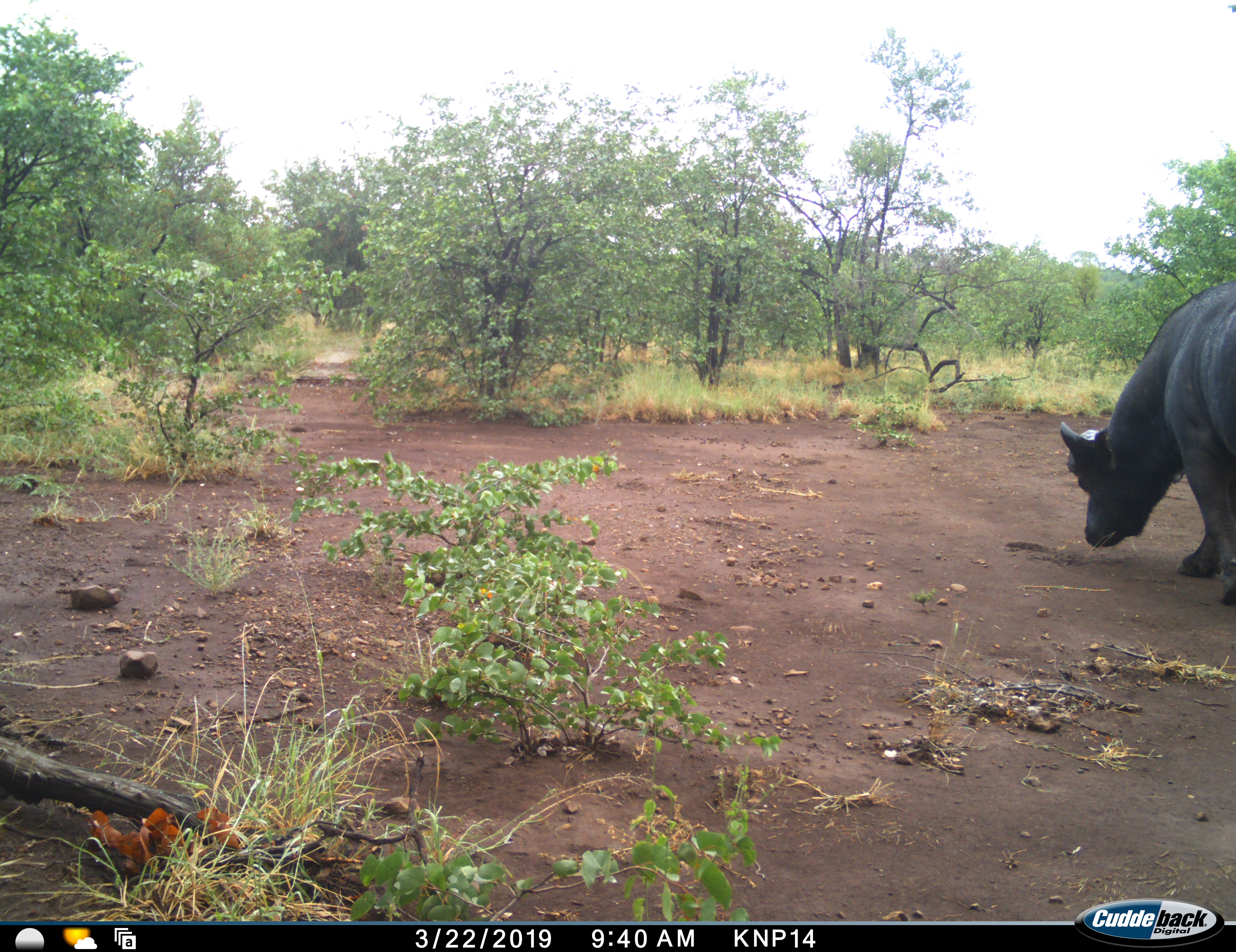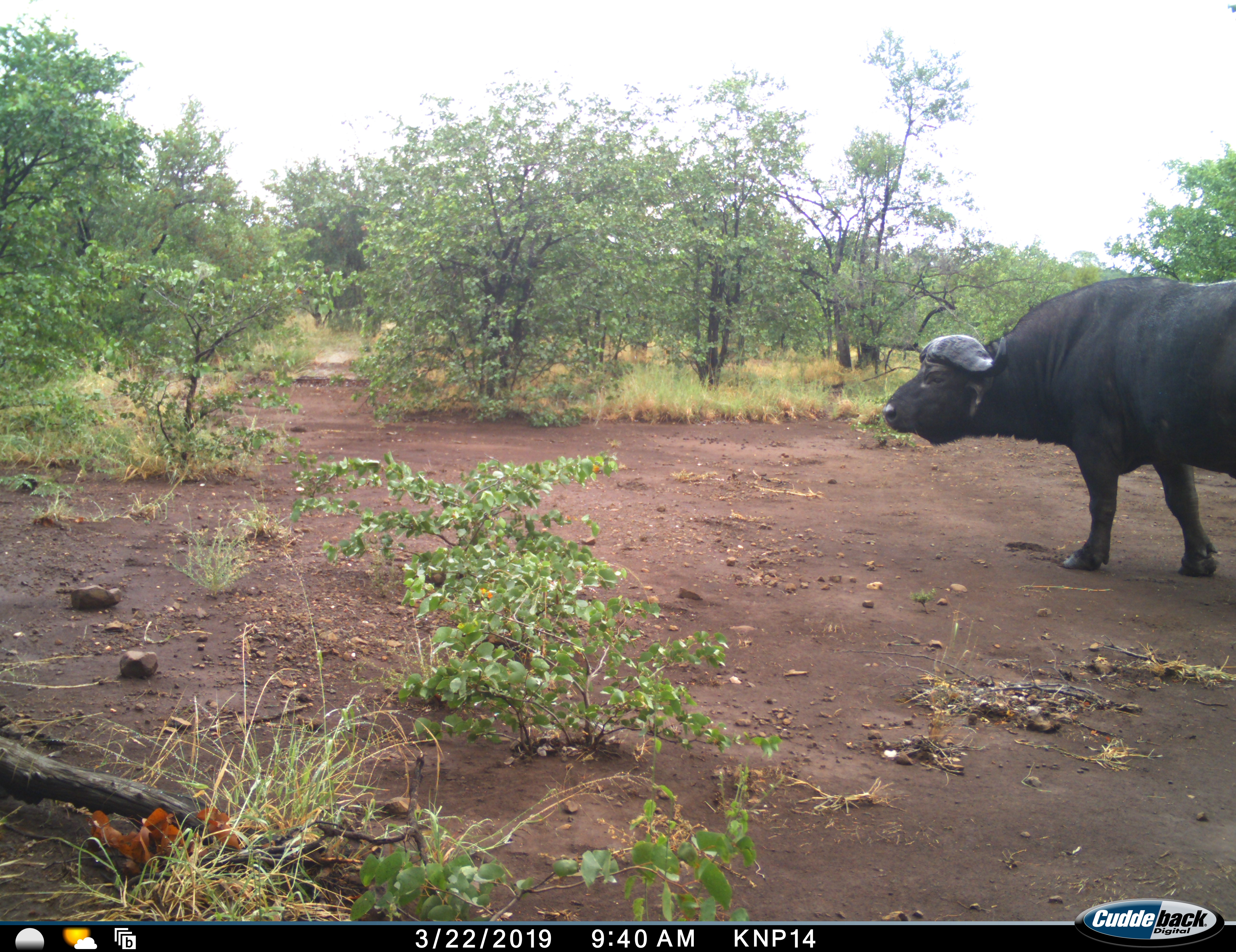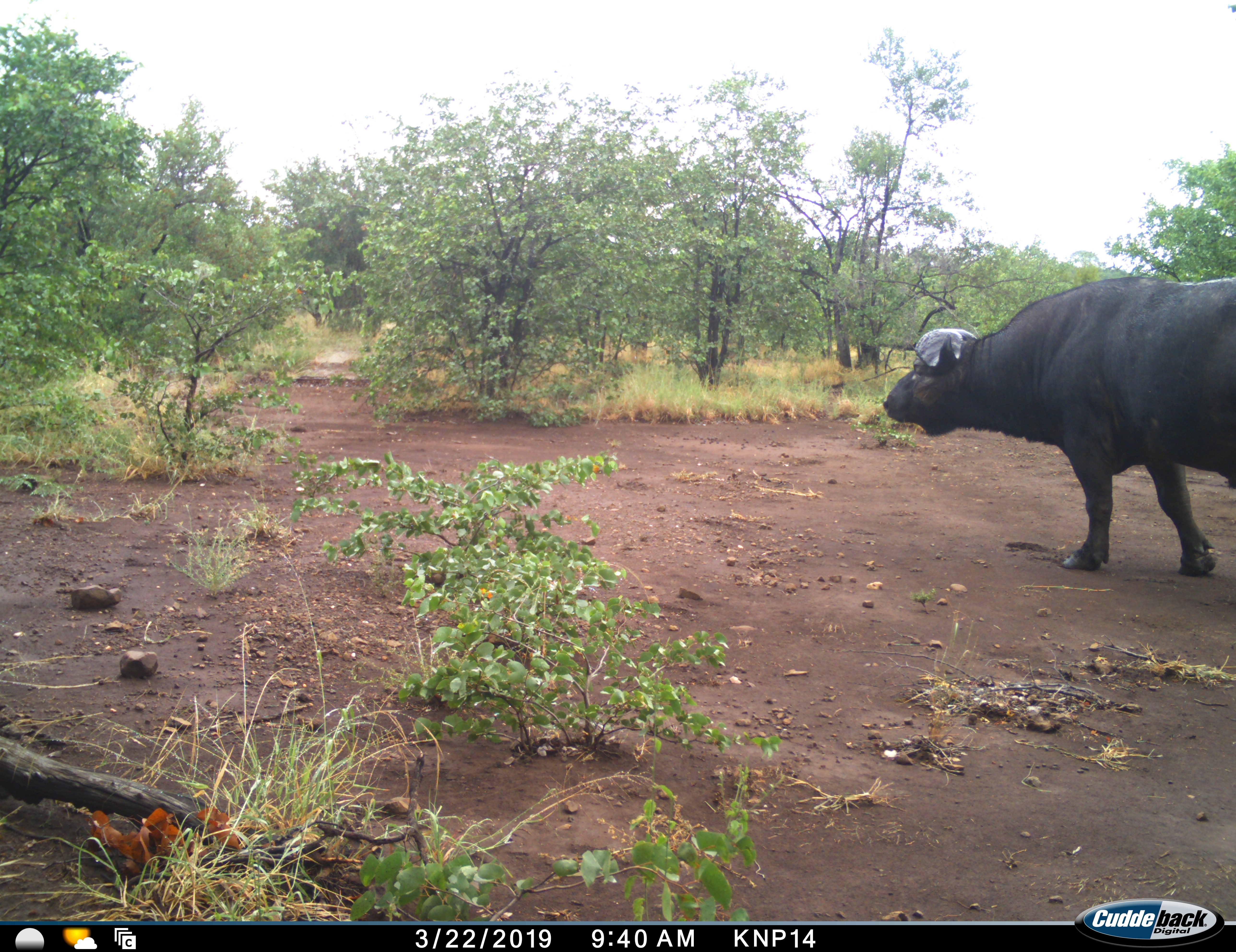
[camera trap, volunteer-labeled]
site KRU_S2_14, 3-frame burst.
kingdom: Animalia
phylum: Chordata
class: Mammalia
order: Artiodactyla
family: Bovidae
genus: Syncerus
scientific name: Syncerus caffer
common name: african buffalo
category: buffalo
Buffalo (african buffalo) (Syncerus caffer), count 1. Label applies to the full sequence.